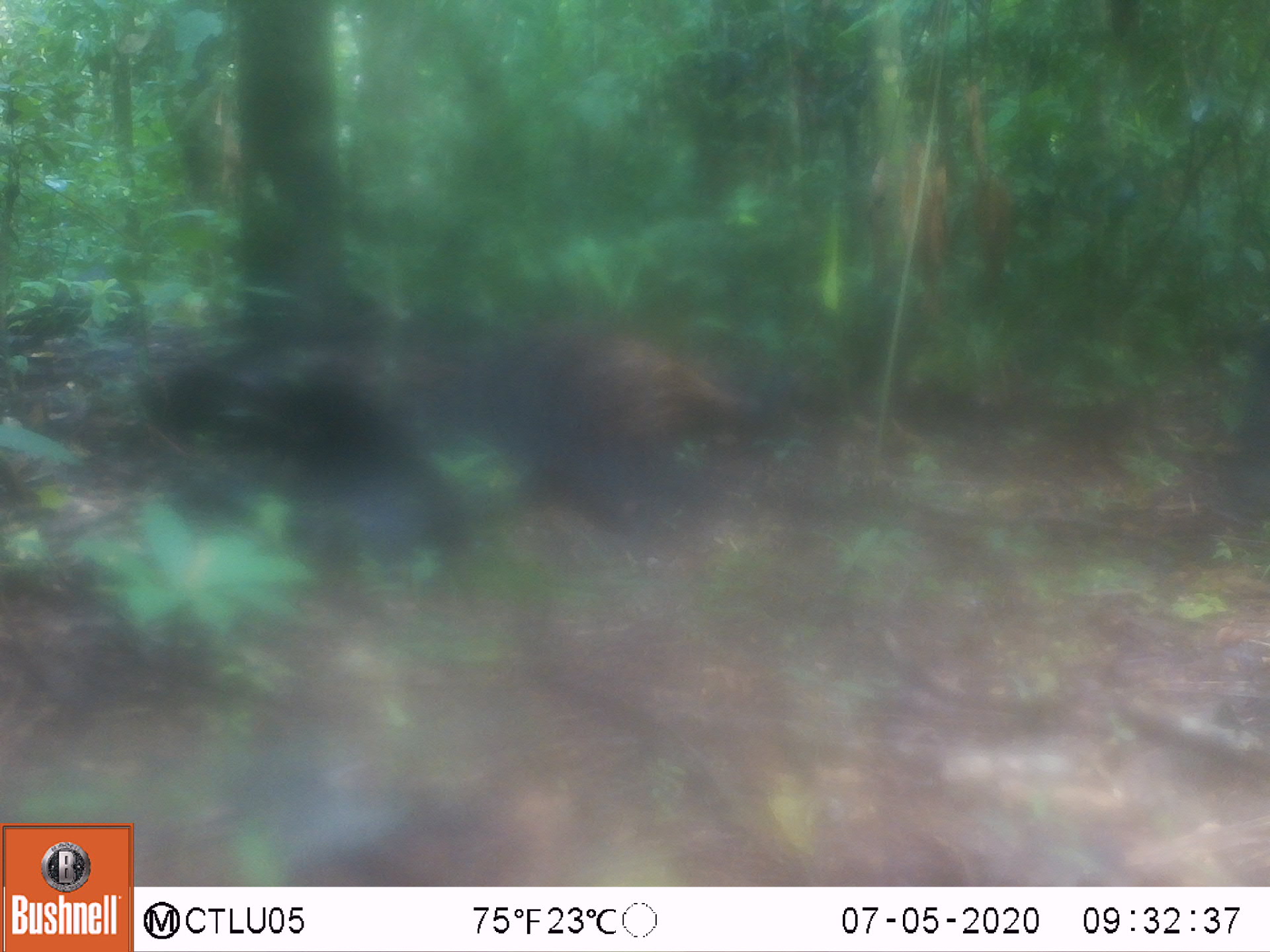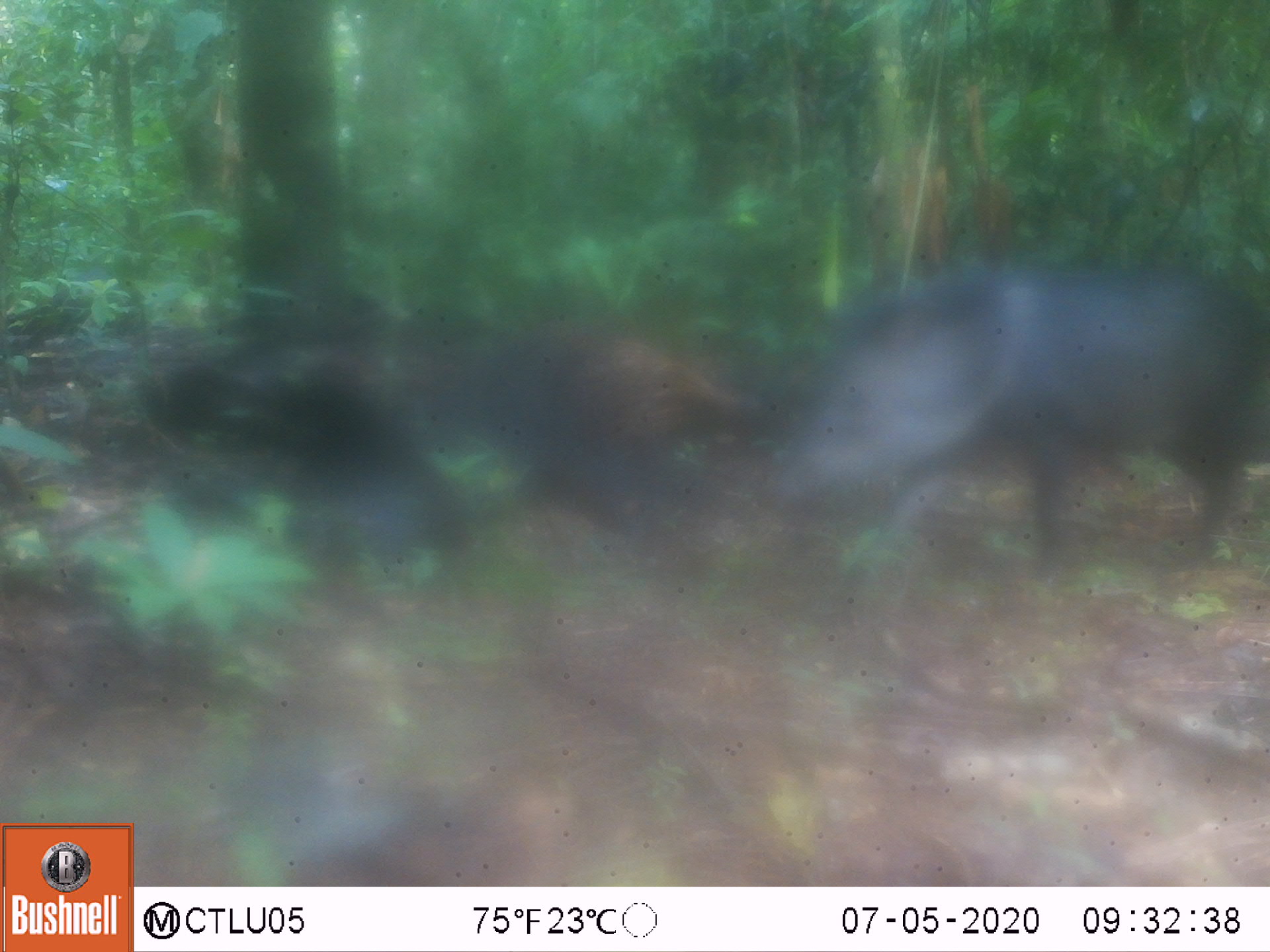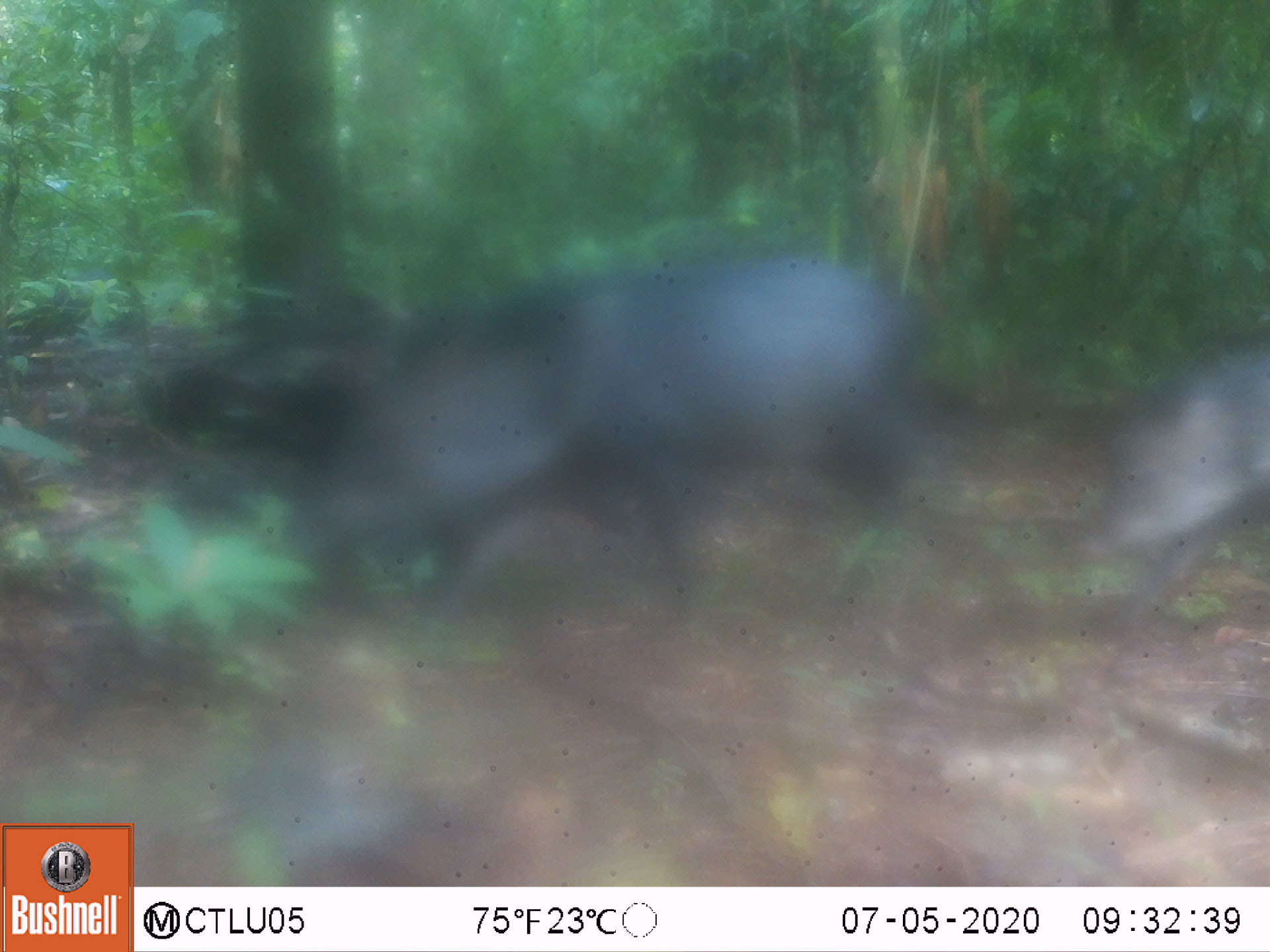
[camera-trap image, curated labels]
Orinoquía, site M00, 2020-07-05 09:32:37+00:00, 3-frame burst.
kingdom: Animalia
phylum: Chordata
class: Mammalia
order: Artiodactyla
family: Tayassuidae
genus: Pecari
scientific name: Pecari tajacu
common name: collared peccary